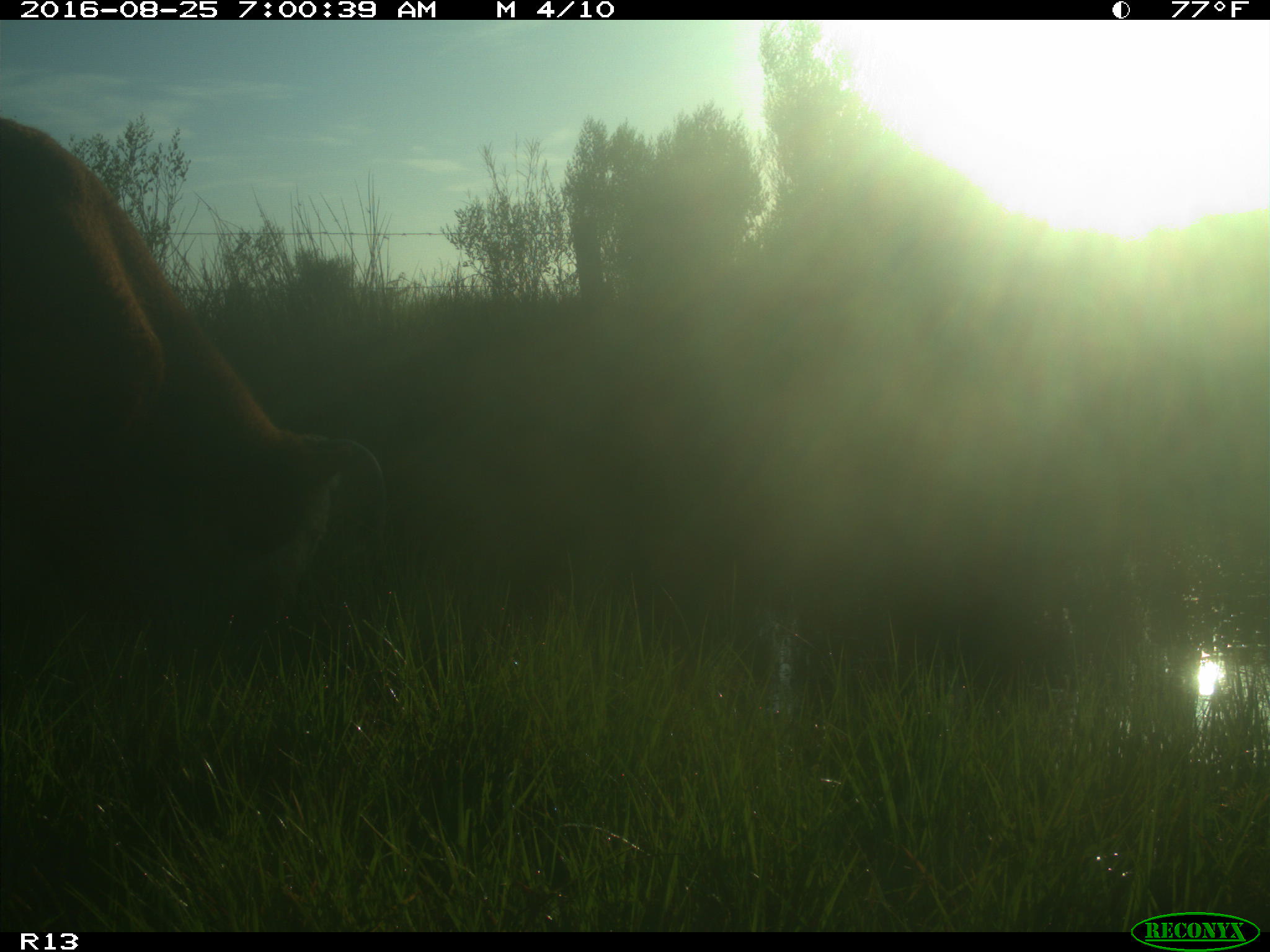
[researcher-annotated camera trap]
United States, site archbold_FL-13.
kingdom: Animalia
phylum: Chordata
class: Mammalia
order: Artiodactyla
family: Bovidae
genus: Bos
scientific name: Bos taurus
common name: domestic cow